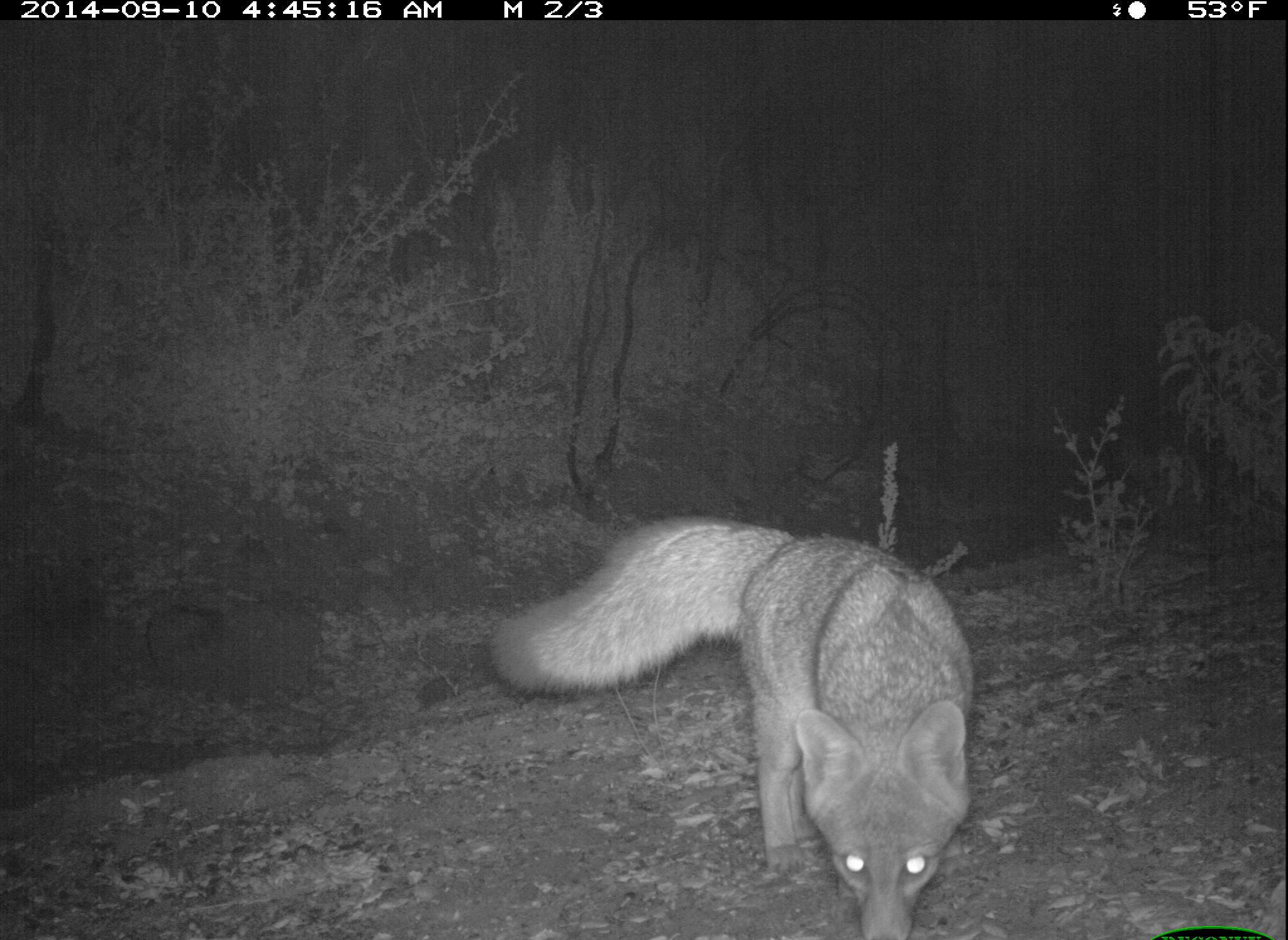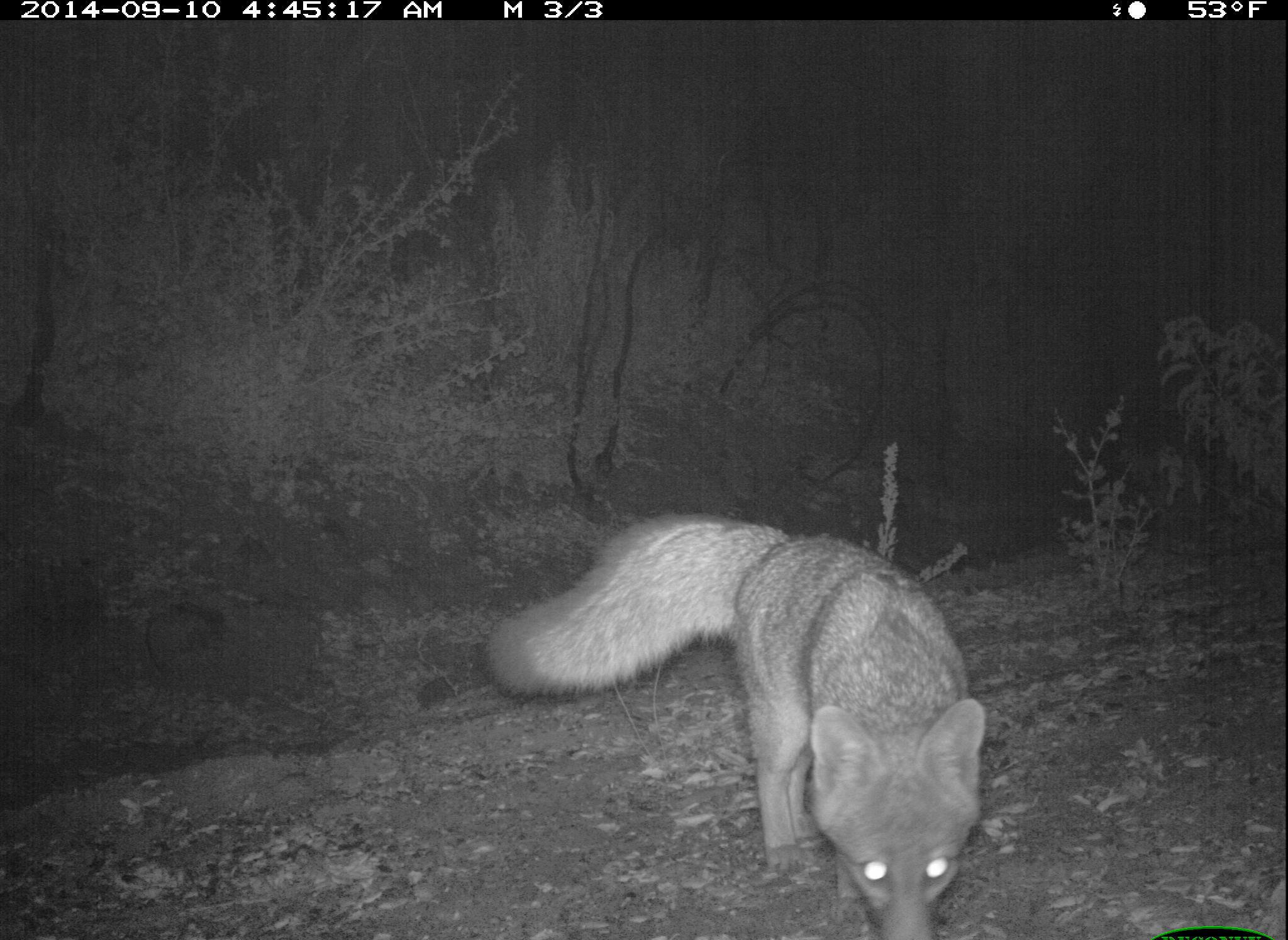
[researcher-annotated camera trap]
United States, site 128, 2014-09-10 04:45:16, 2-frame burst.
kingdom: Animalia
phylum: Chordata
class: Mammalia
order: Carnivora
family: Canidae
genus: Urocyon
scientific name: Urocyon cinereoargenteus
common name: gray fox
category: fox